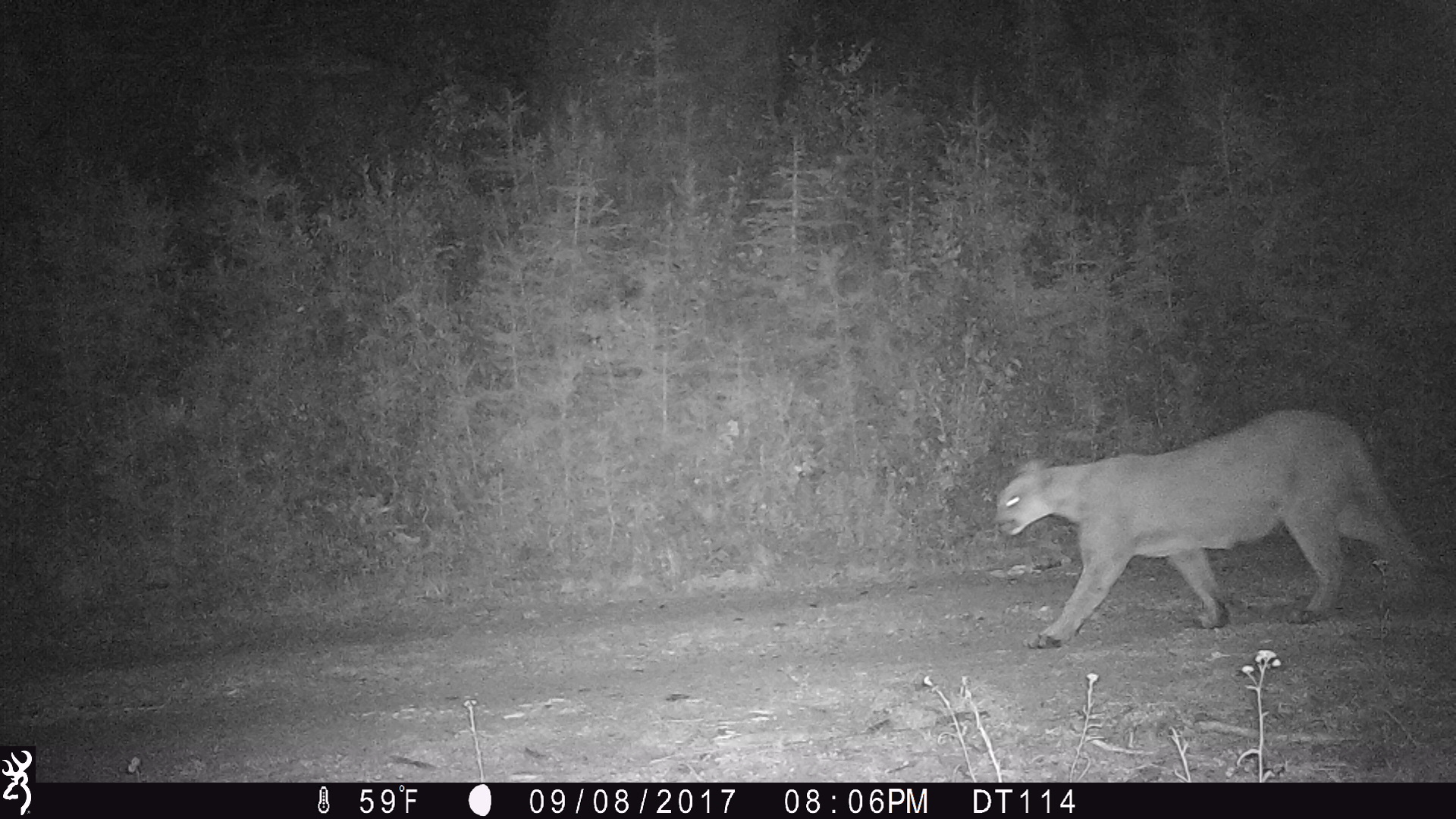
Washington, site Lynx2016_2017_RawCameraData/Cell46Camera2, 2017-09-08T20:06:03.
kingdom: Animalia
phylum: Chordata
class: Mammalia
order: Carnivora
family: Felidae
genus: Puma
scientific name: Puma concolor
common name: mountain lion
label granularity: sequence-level